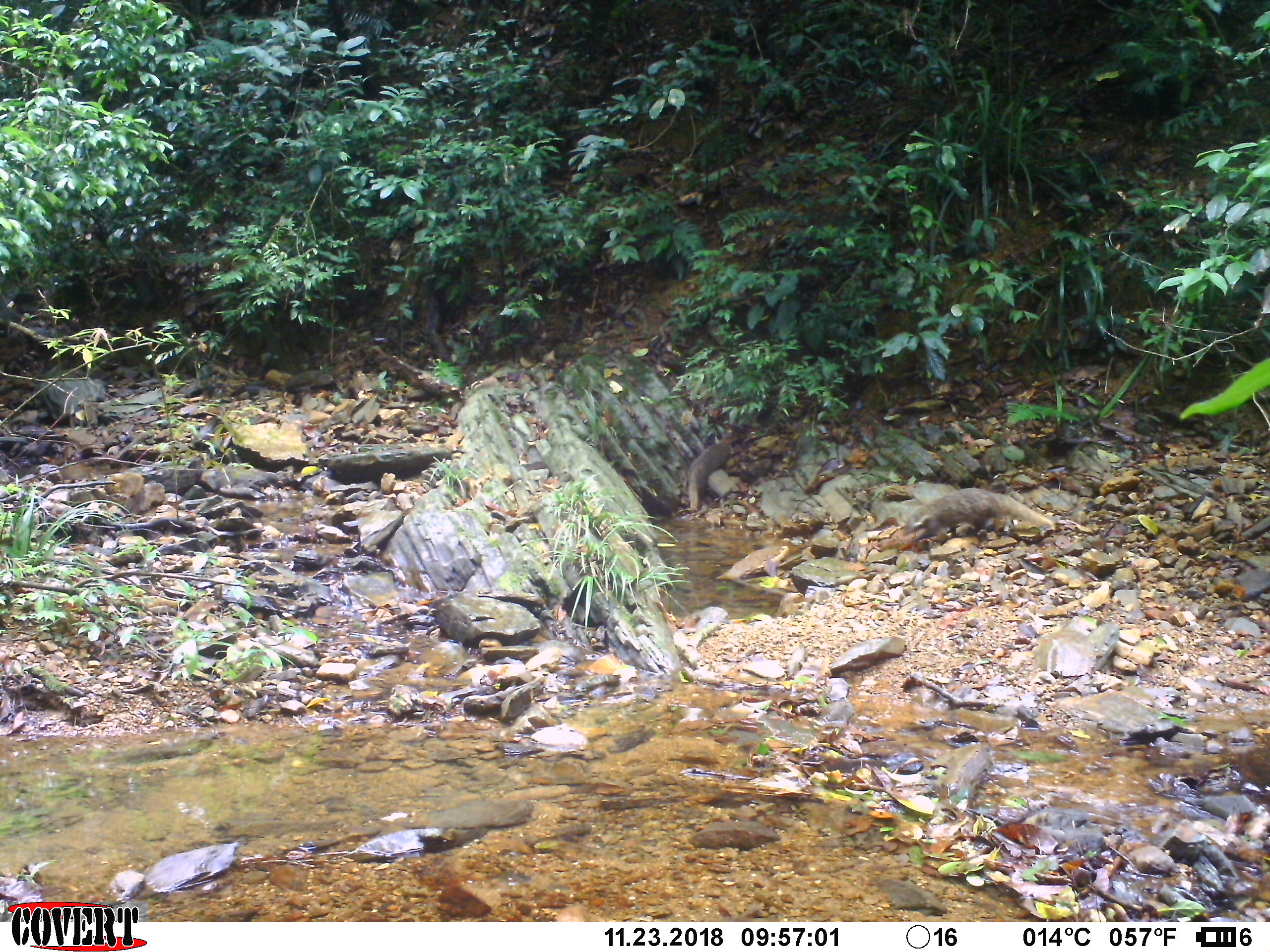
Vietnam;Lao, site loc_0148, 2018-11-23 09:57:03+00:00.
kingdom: Animalia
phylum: Chordata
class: Mammalia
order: Carnivora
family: Herpestidae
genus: Urva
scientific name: Urva urva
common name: crab-eating mongoose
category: crab eating mongoose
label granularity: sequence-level